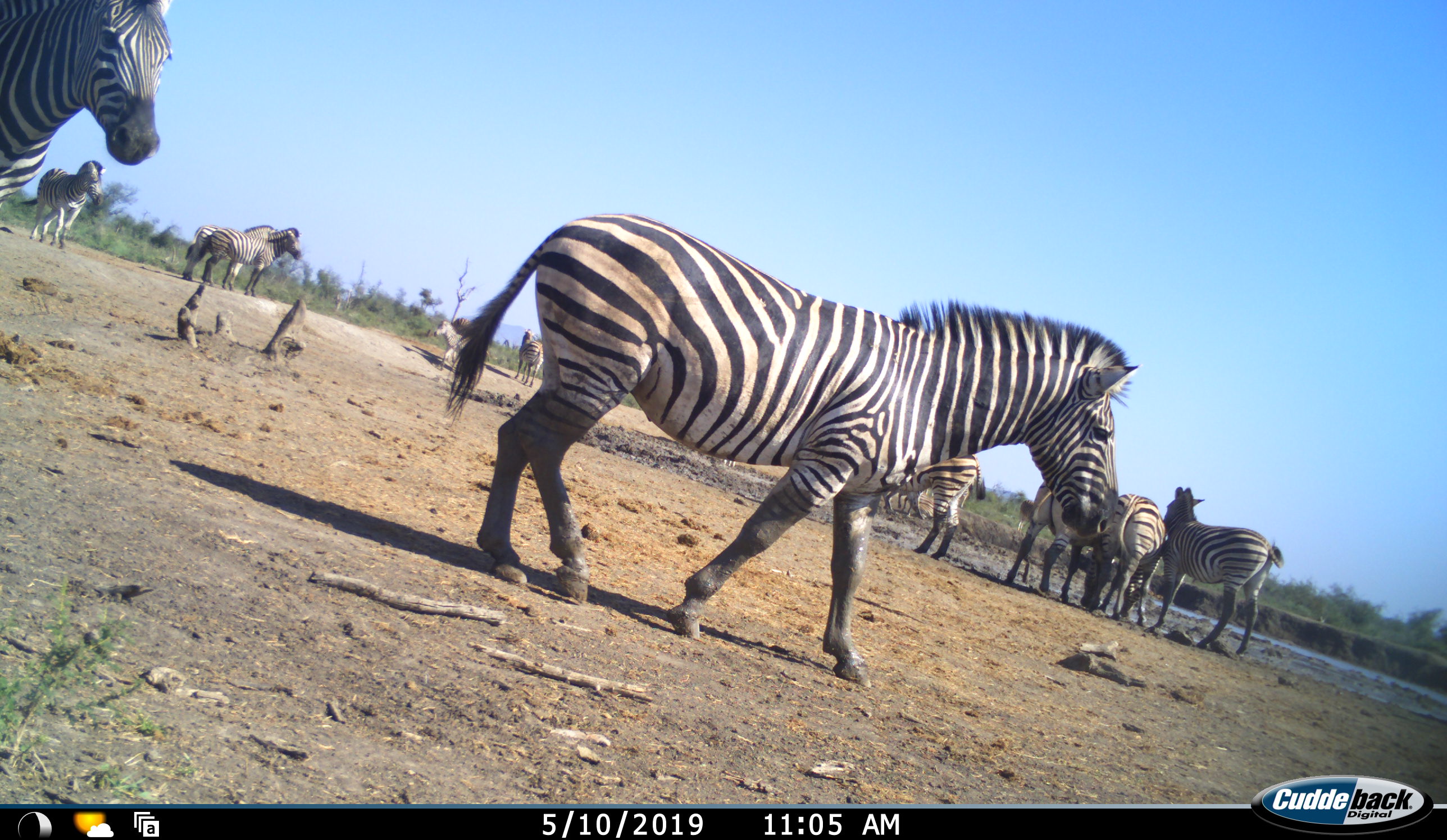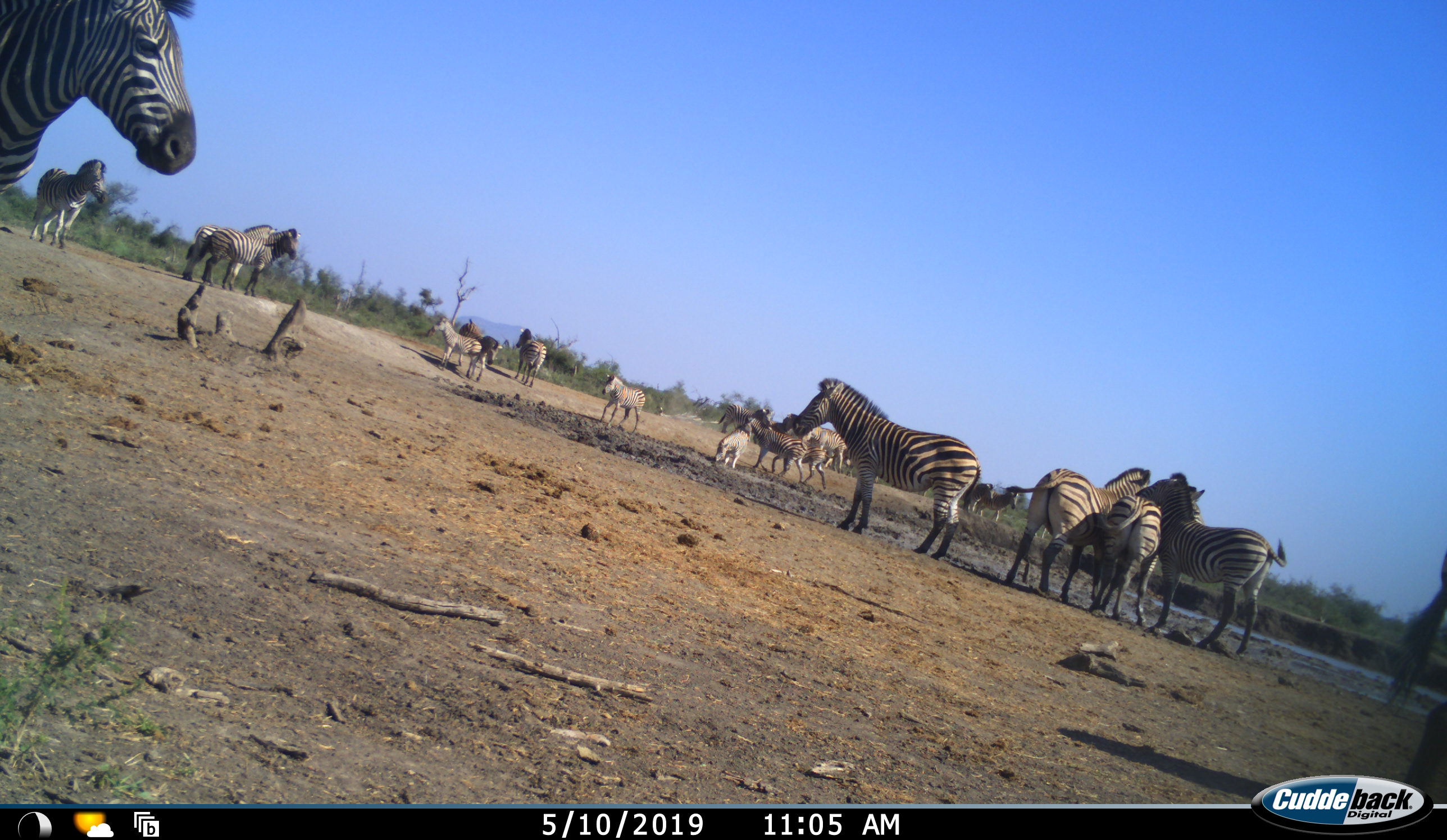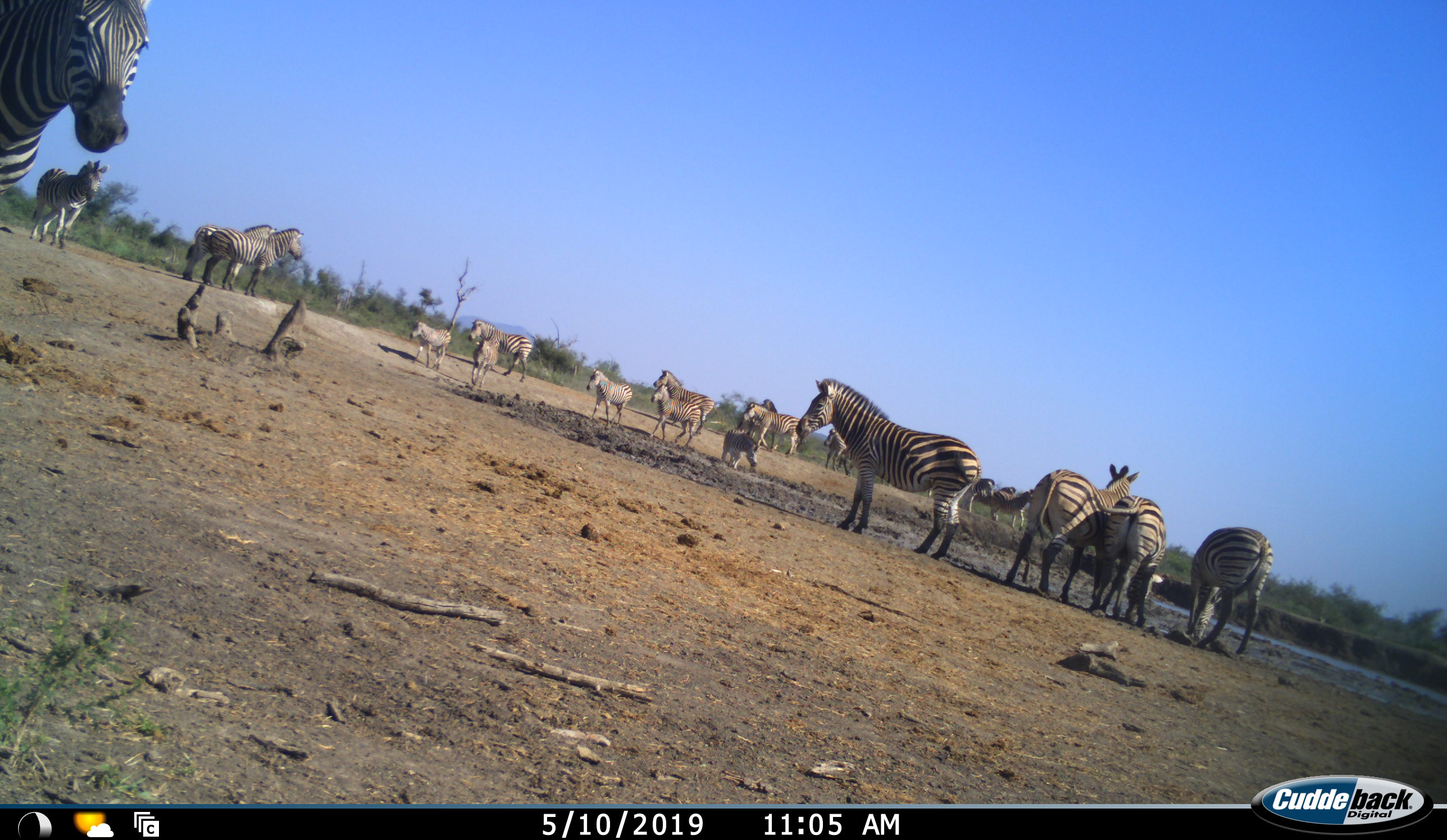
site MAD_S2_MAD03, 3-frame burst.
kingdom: Animalia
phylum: Chordata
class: Mammalia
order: Perissodactyla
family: Equidae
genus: Equus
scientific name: Equus quagga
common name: plains zebra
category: zebraplains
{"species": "zebraplains (plains zebra) (Equus quagga)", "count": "11-50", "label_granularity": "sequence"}